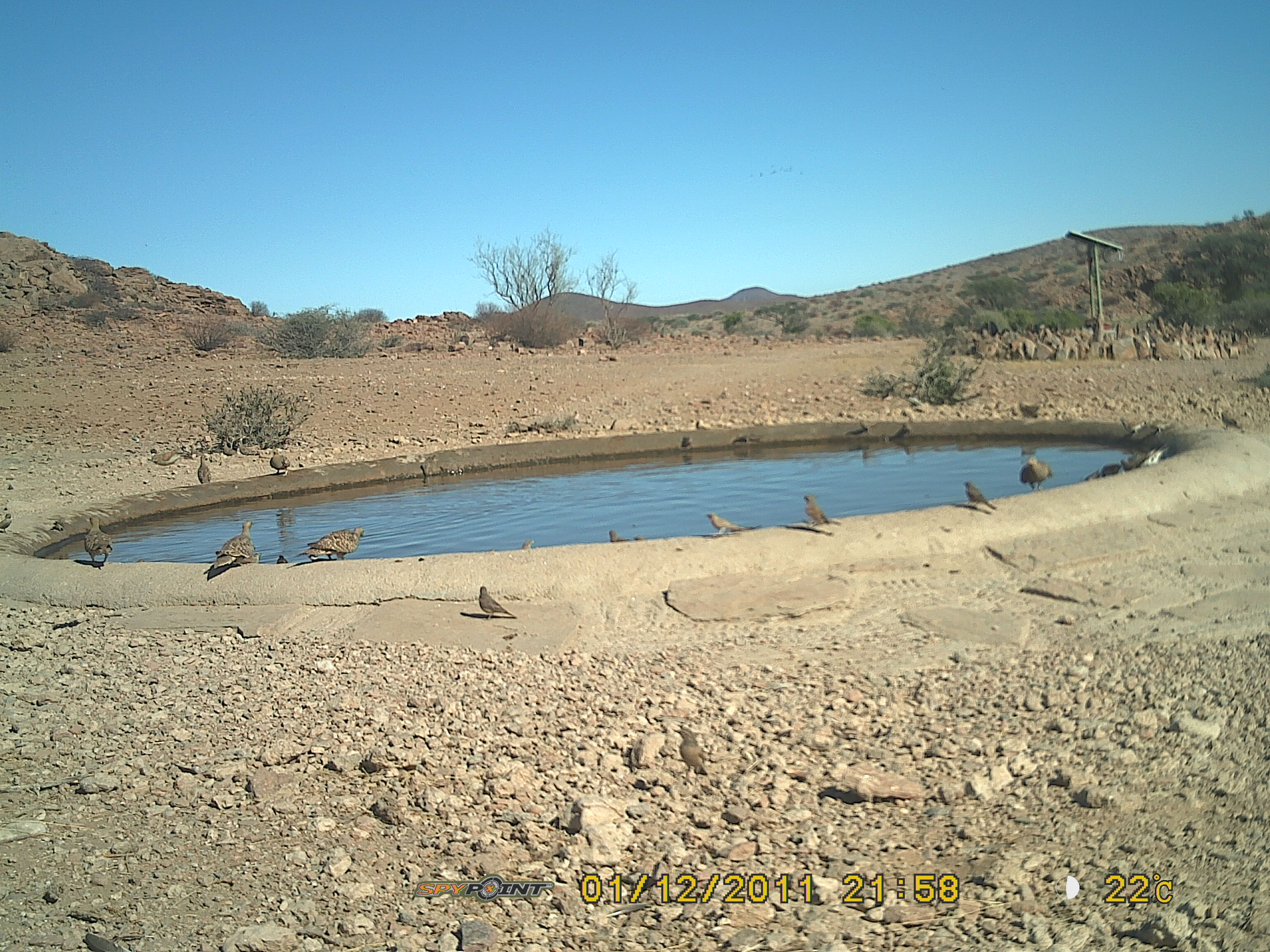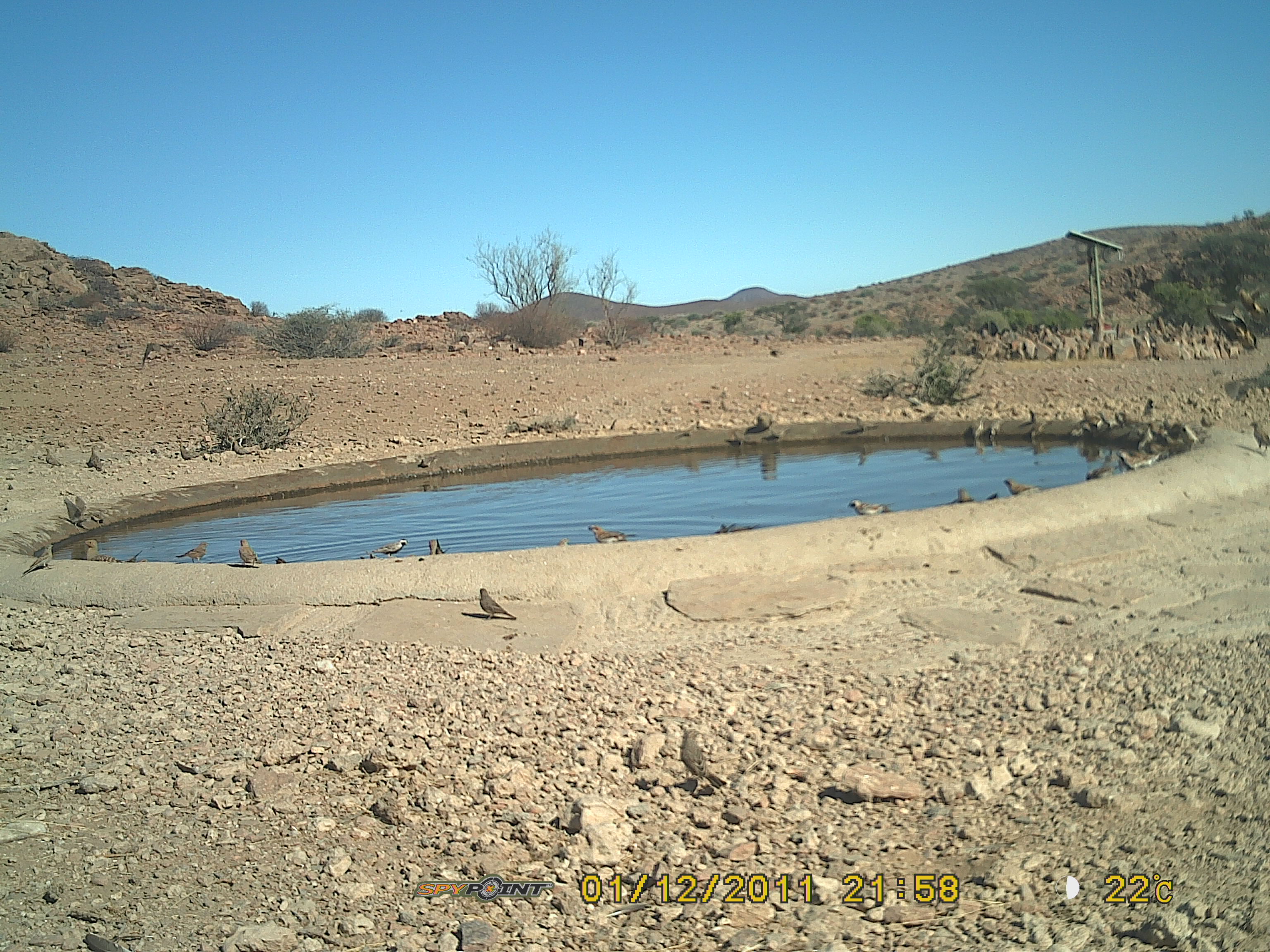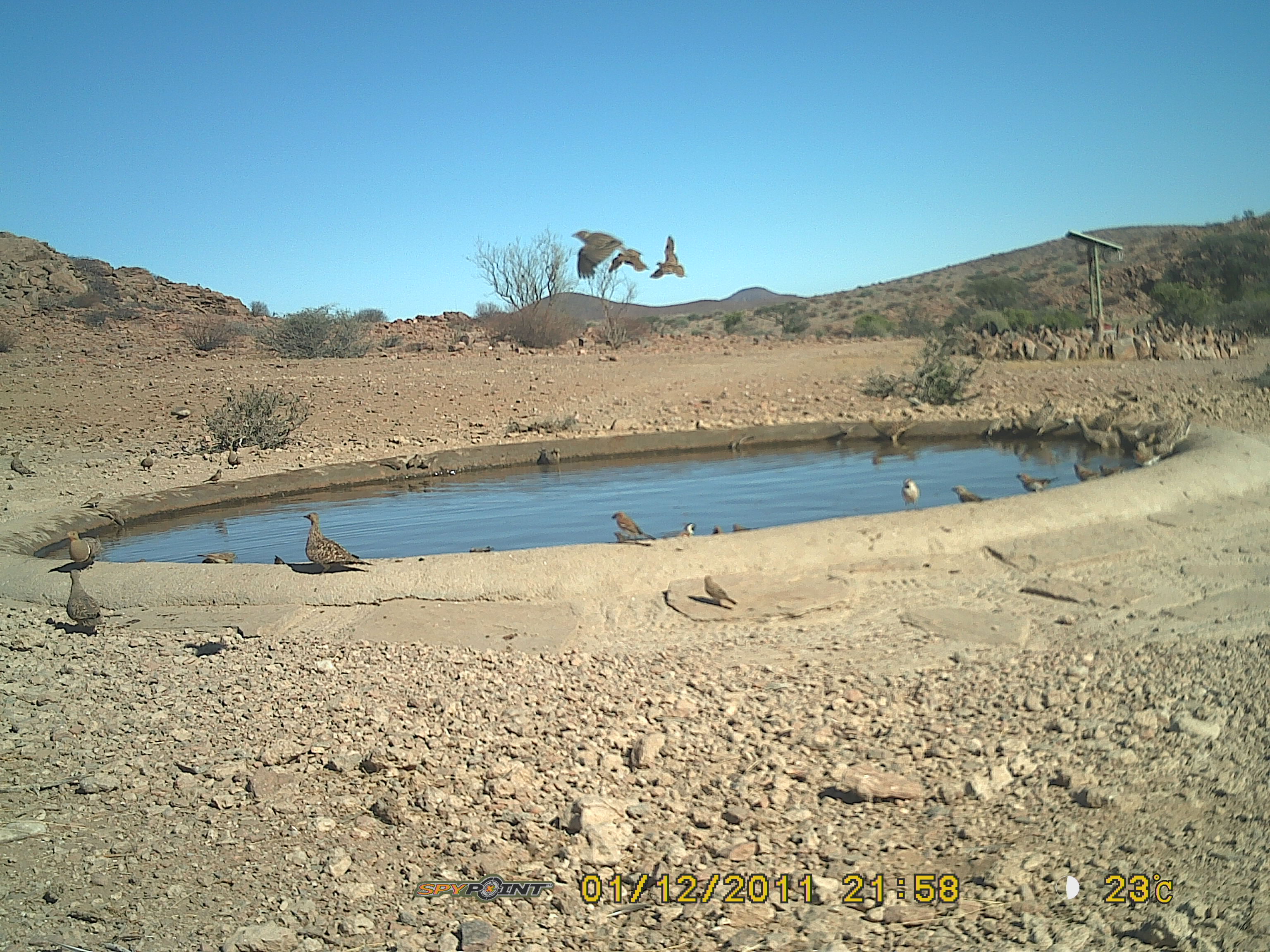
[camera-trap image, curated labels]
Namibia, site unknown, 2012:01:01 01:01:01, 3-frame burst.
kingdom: Animalia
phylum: Chordata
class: Aves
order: Pterocliformes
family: Pteroclidae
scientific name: Pteroclidae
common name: sandgrouse